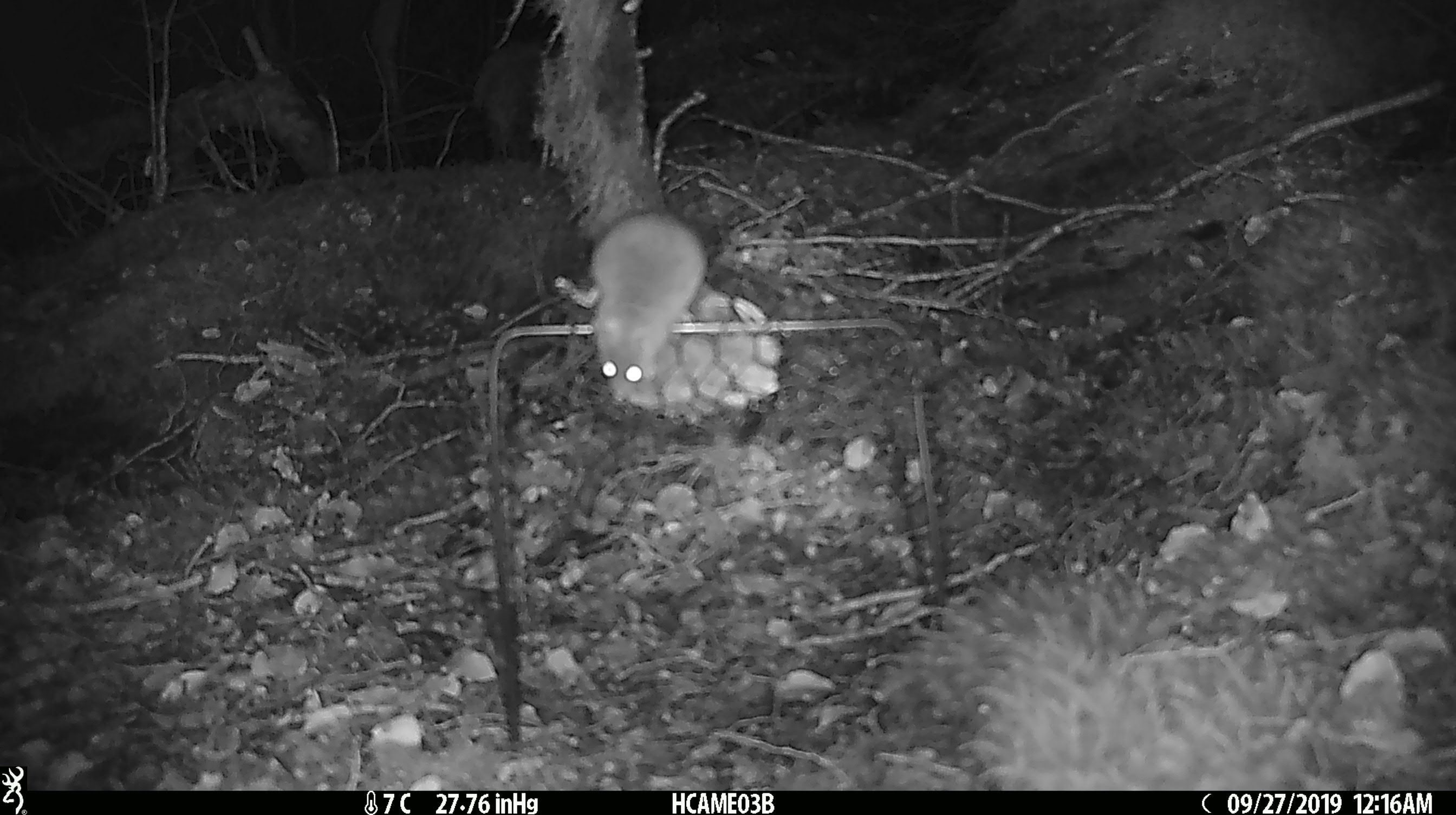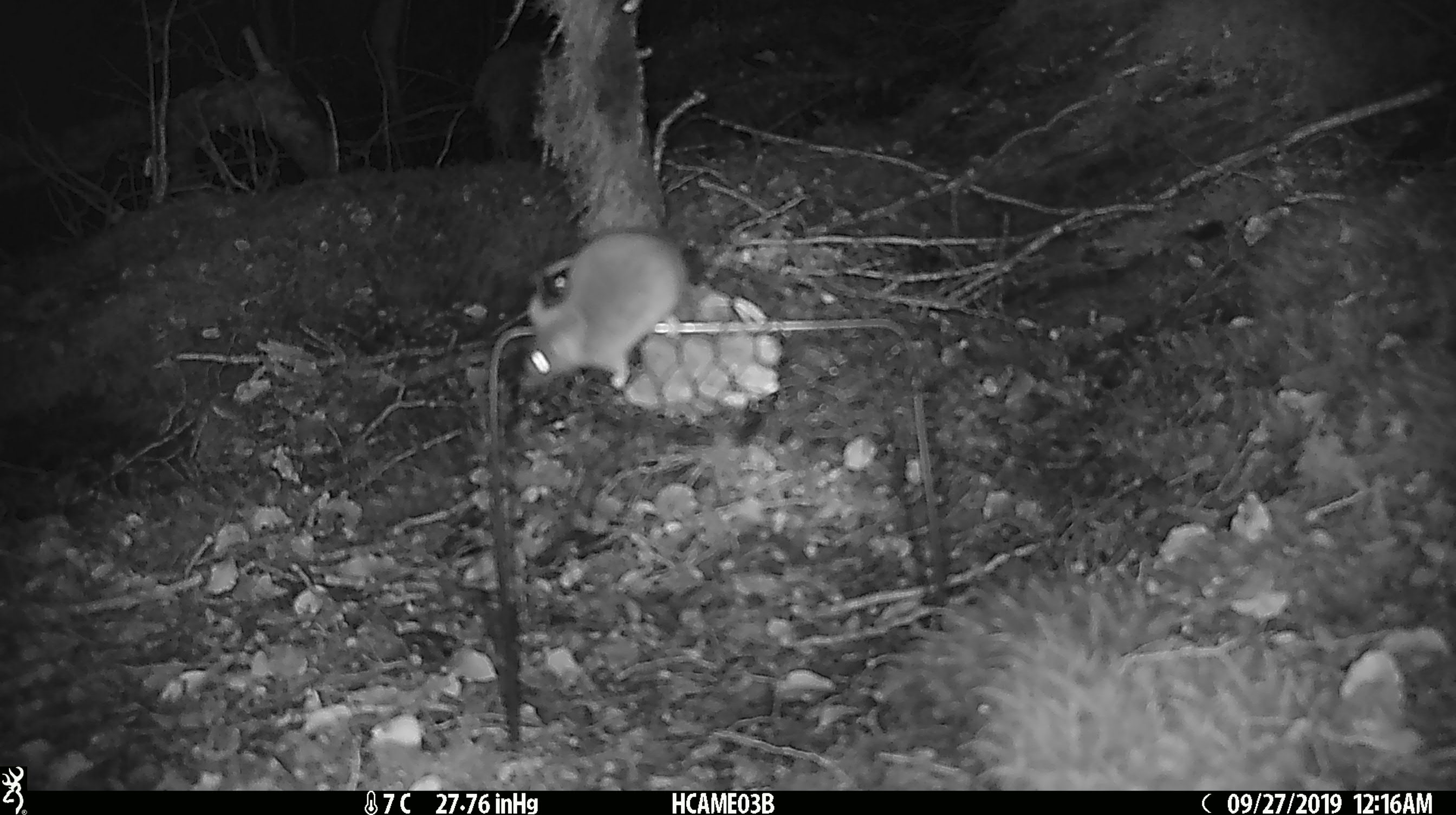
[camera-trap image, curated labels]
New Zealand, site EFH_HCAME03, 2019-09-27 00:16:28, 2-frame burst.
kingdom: Animalia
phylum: Chordata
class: Mammalia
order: Rodentia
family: Muridae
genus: Mus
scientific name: Mus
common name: mouse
Mouse (Mus).